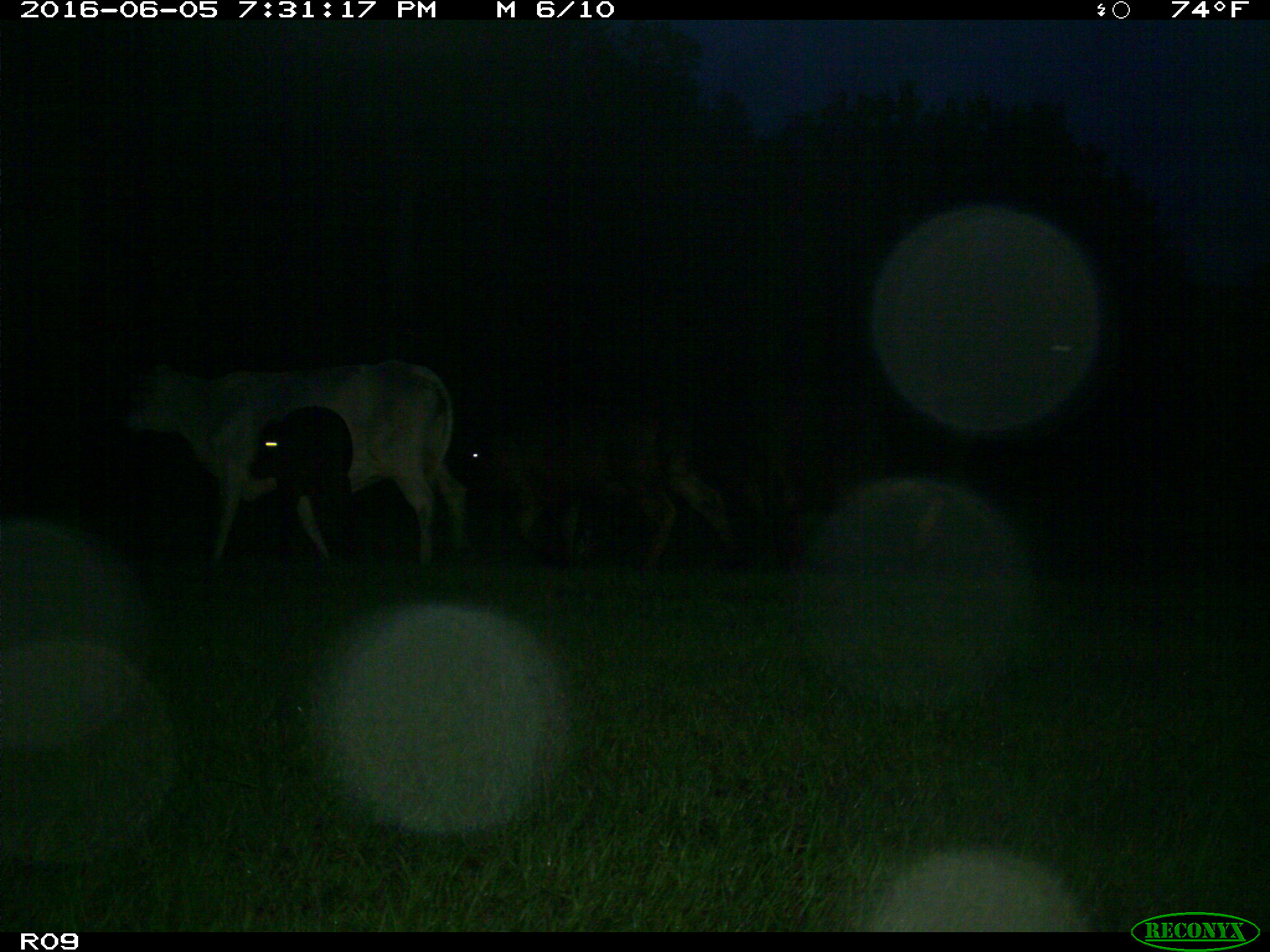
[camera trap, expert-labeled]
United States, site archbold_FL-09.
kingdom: Animalia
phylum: Chordata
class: Mammalia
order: Artiodactyla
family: Bovidae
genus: Bos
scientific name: Bos taurus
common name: domestic cow